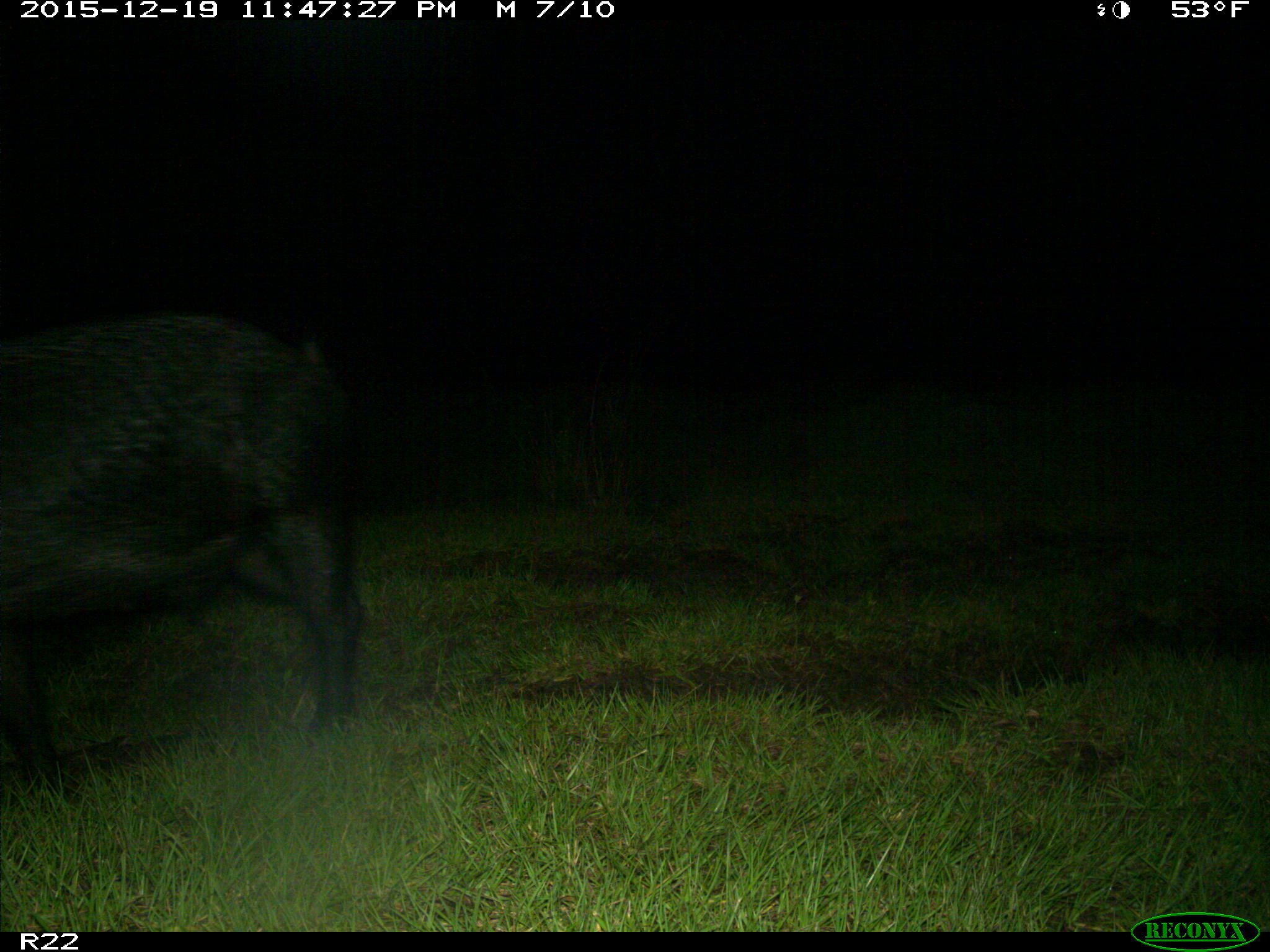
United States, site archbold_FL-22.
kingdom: Animalia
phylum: Chordata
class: Mammalia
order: Artiodactyla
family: Suidae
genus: Sus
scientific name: Sus scrofa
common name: wild boar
Sus scrofa (wild boar).